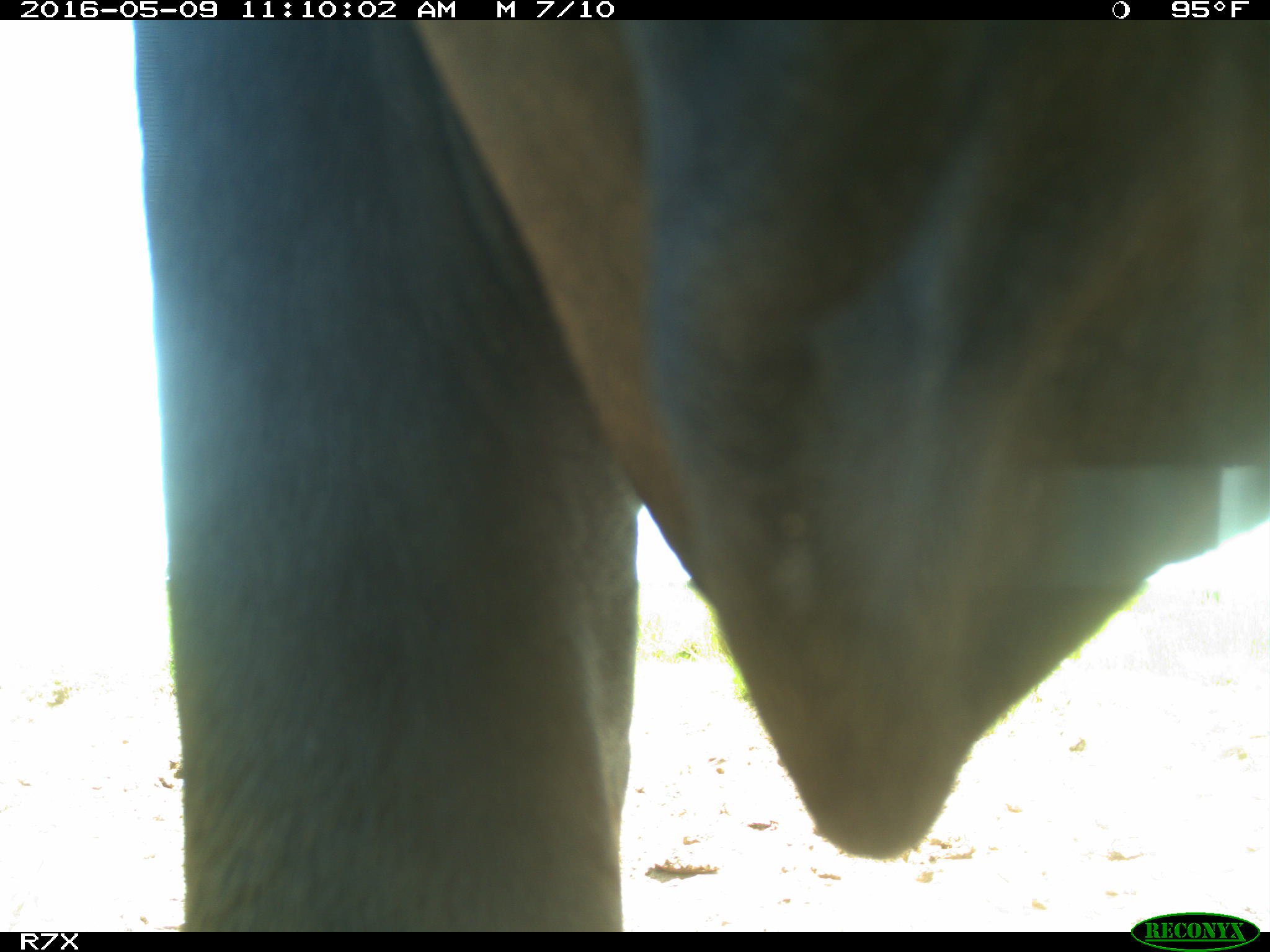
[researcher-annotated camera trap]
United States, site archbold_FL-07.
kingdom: Animalia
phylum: Chordata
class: Mammalia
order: Artiodactyla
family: Bovidae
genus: Bos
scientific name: Bos taurus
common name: domestic cow